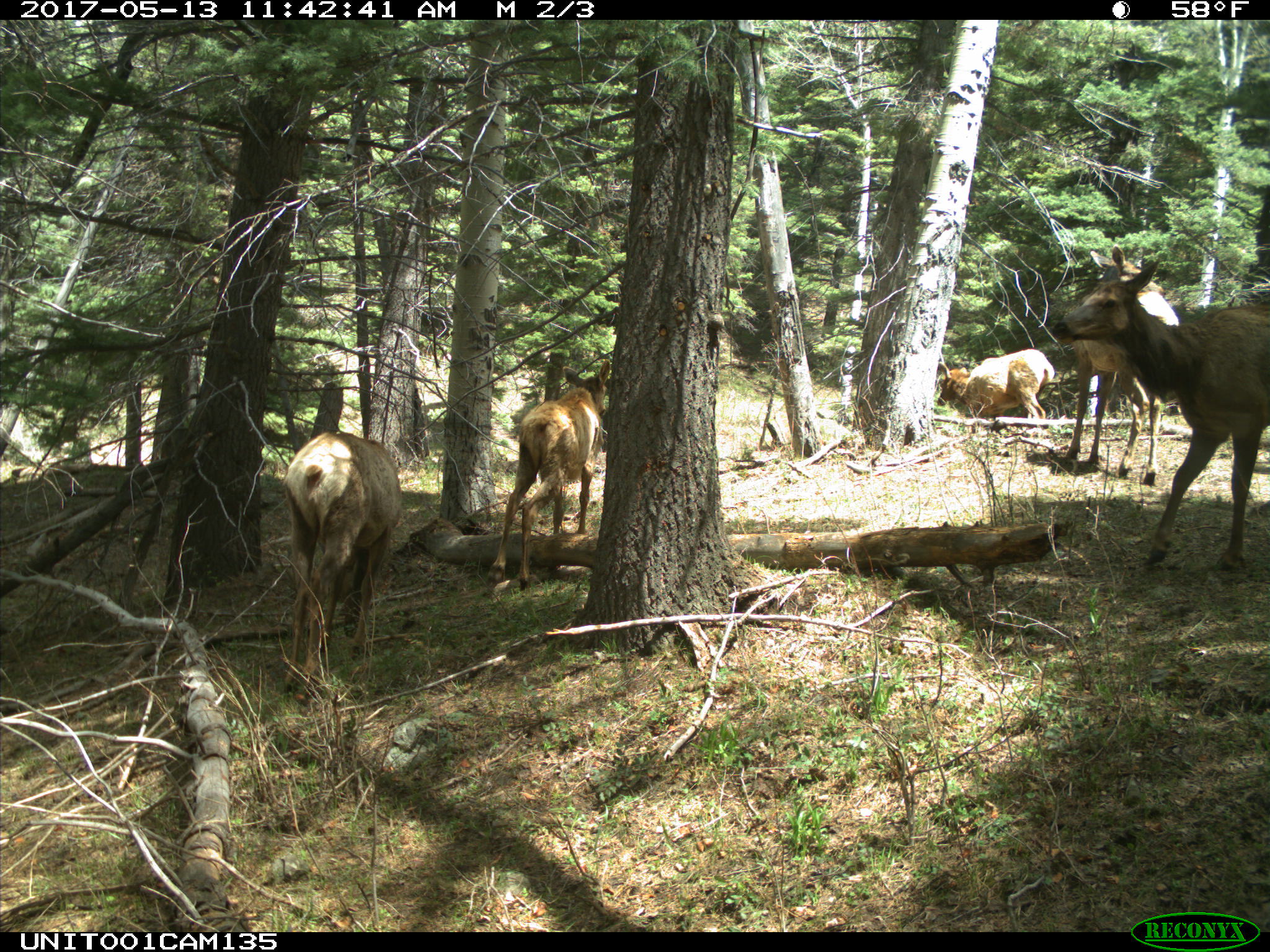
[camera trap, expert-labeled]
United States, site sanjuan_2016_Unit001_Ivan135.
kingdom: Animalia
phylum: Chordata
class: Mammalia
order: Artiodactyla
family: Cervidae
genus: Cervus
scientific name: Cervus elaphus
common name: red deer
Cervus elaphus (red deer).